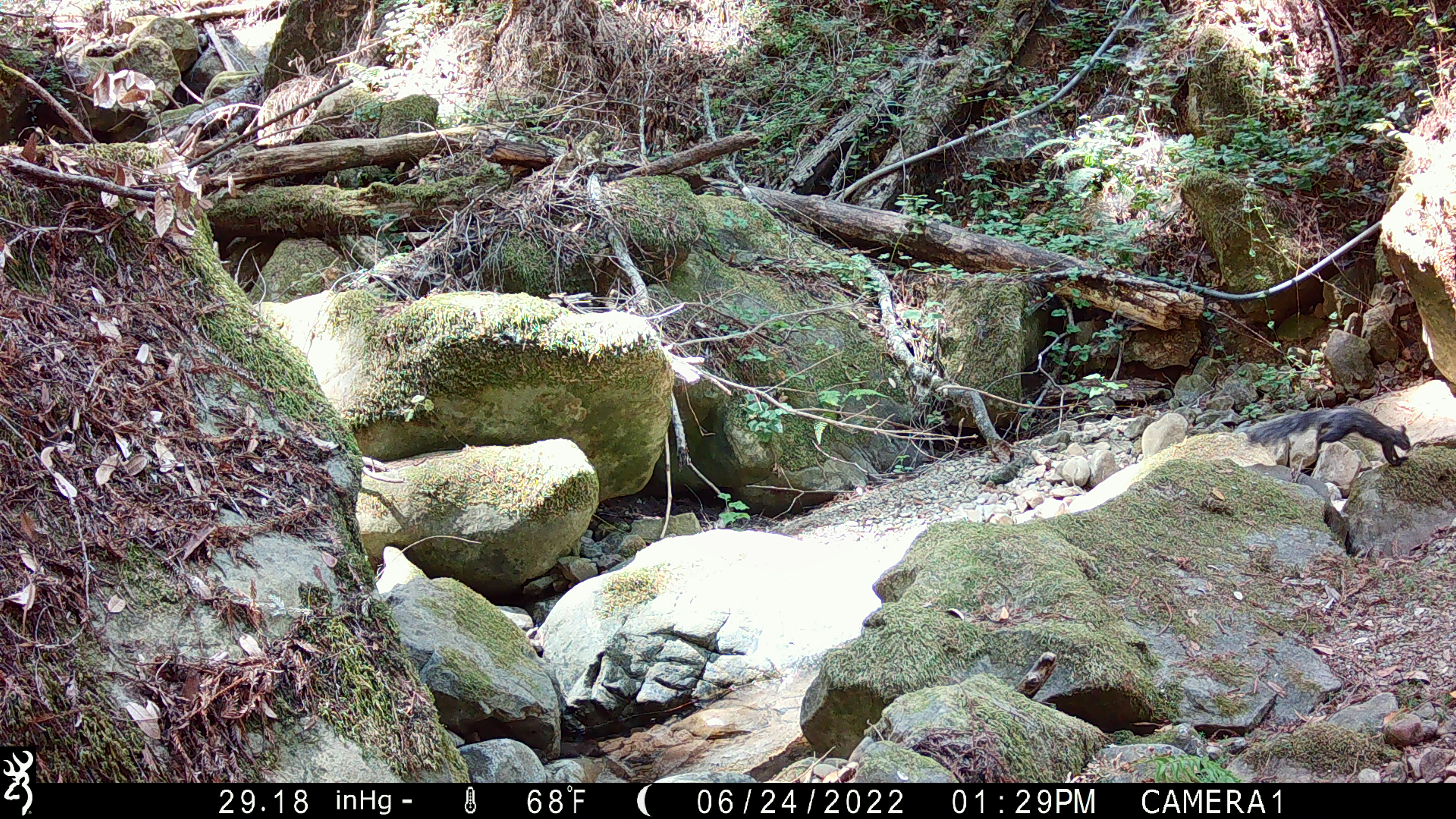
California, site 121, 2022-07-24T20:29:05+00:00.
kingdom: Animalia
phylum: Chordata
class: Mammalia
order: Rodentia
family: Sciuridae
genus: Sciurus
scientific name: Sciurus griseus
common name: western gray squirrel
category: western grey squirrel